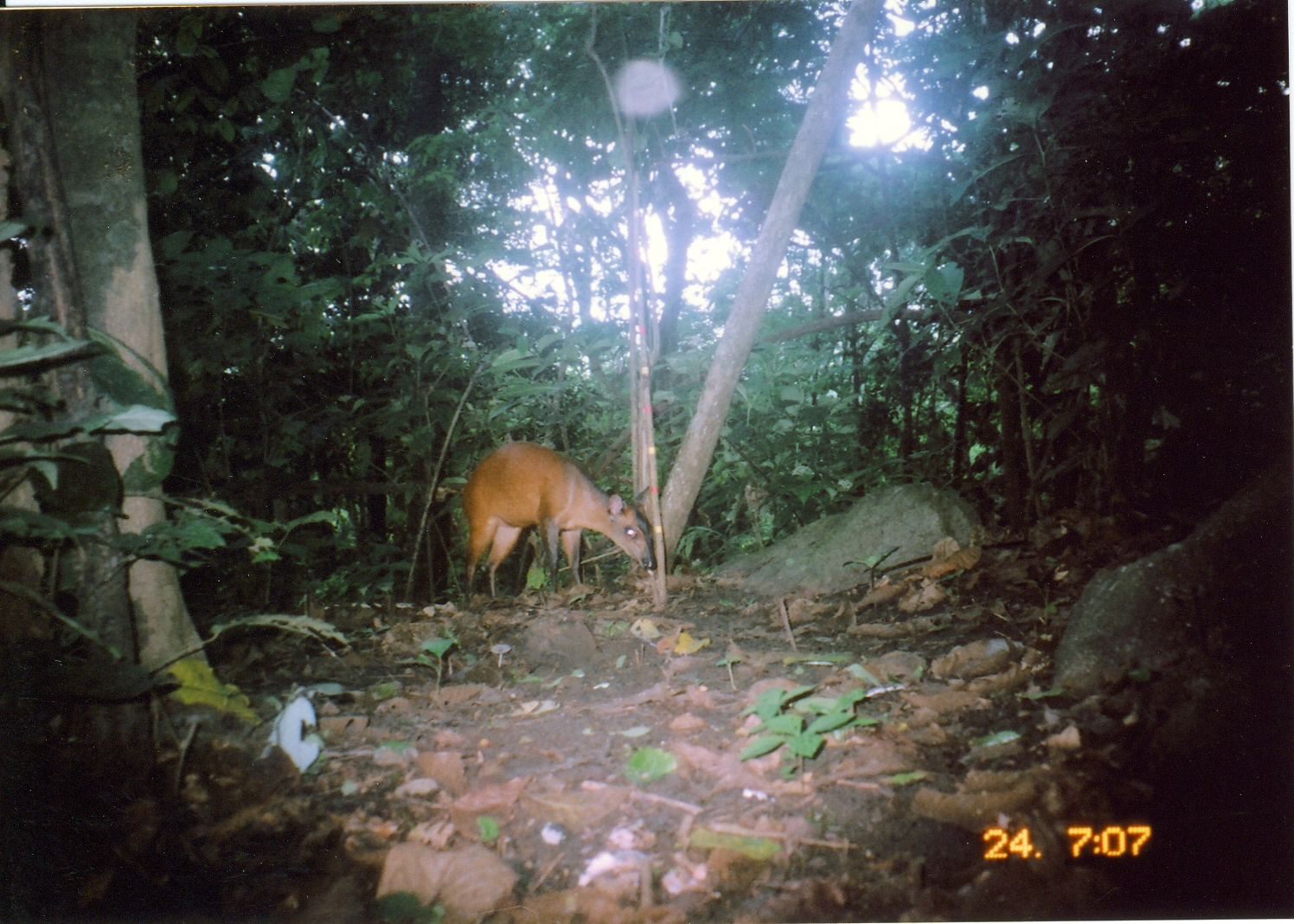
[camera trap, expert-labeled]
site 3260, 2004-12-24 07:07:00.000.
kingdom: Animalia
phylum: Chordata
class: Mammalia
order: Artiodactyla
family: Bovidae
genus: Cephalophus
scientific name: Cephalophus harveyi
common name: harvey's duiker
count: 1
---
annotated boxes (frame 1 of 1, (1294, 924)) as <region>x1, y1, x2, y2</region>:
cephalophus harveyi: <region>463, 440, 657, 607</region>